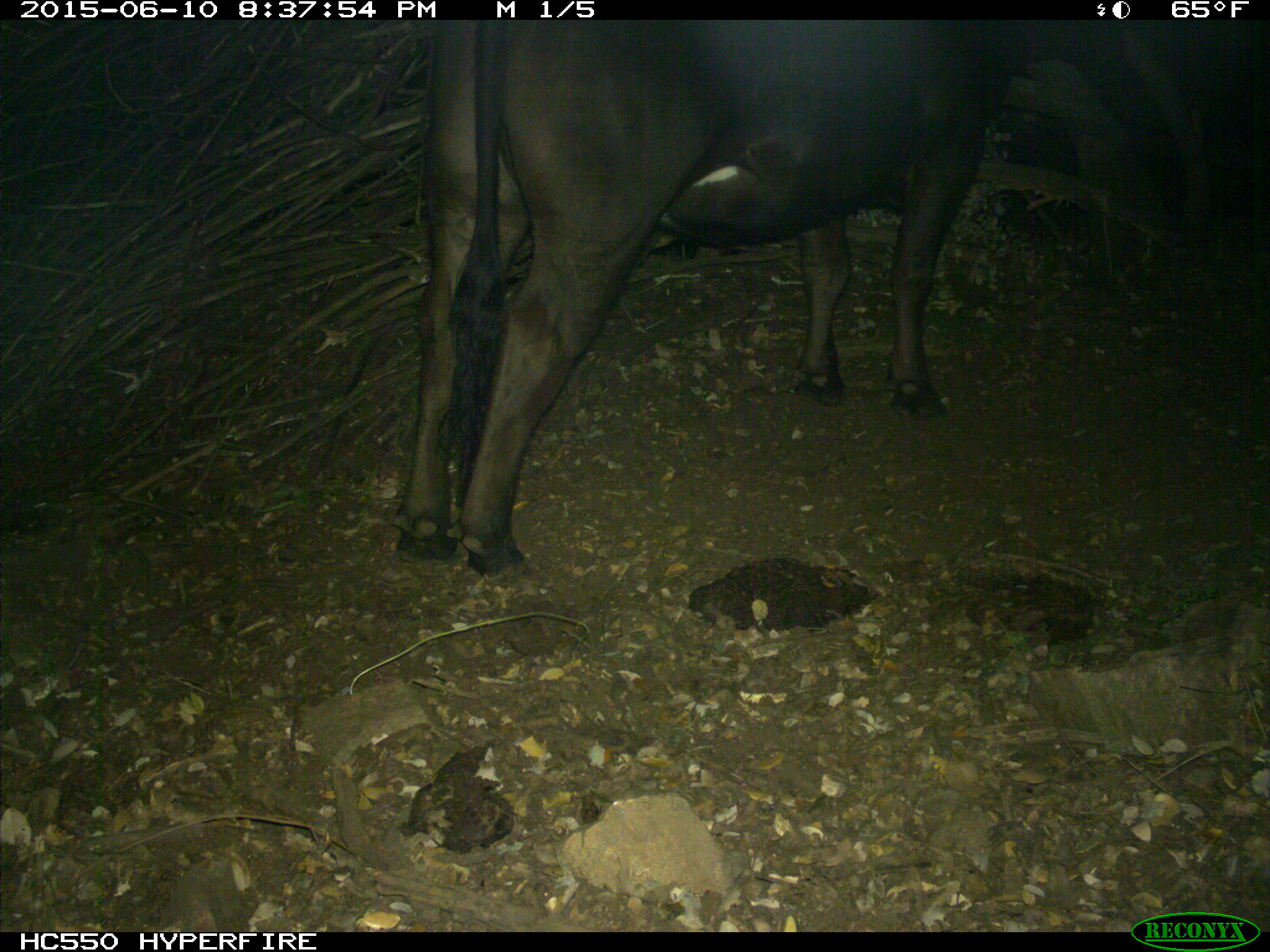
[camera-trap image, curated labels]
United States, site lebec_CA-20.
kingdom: Animalia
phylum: Chordata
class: Mammalia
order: Artiodactyla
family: Bovidae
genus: Bos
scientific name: Bos taurus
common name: domestic cow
Bos taurus (domestic cow).